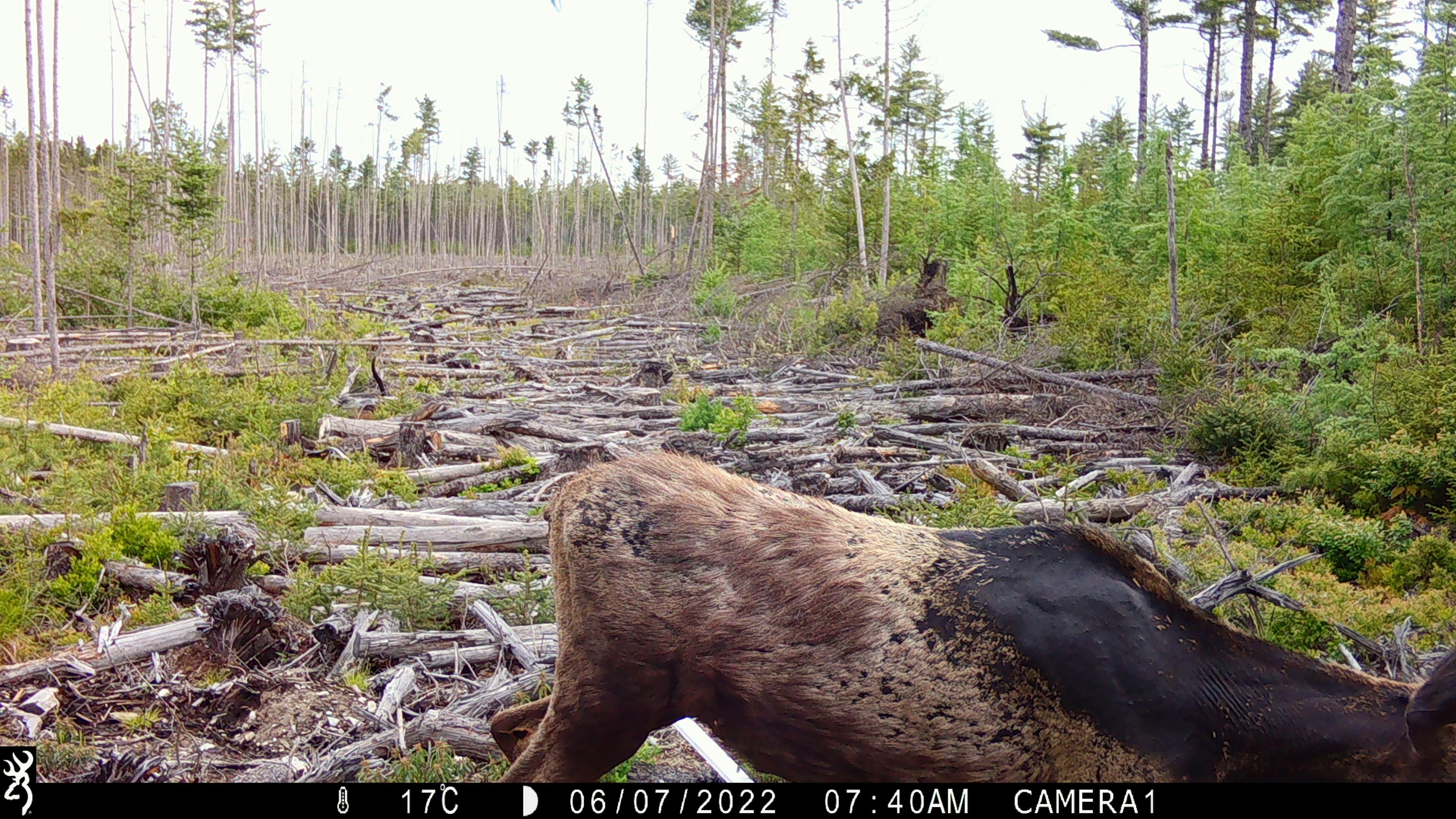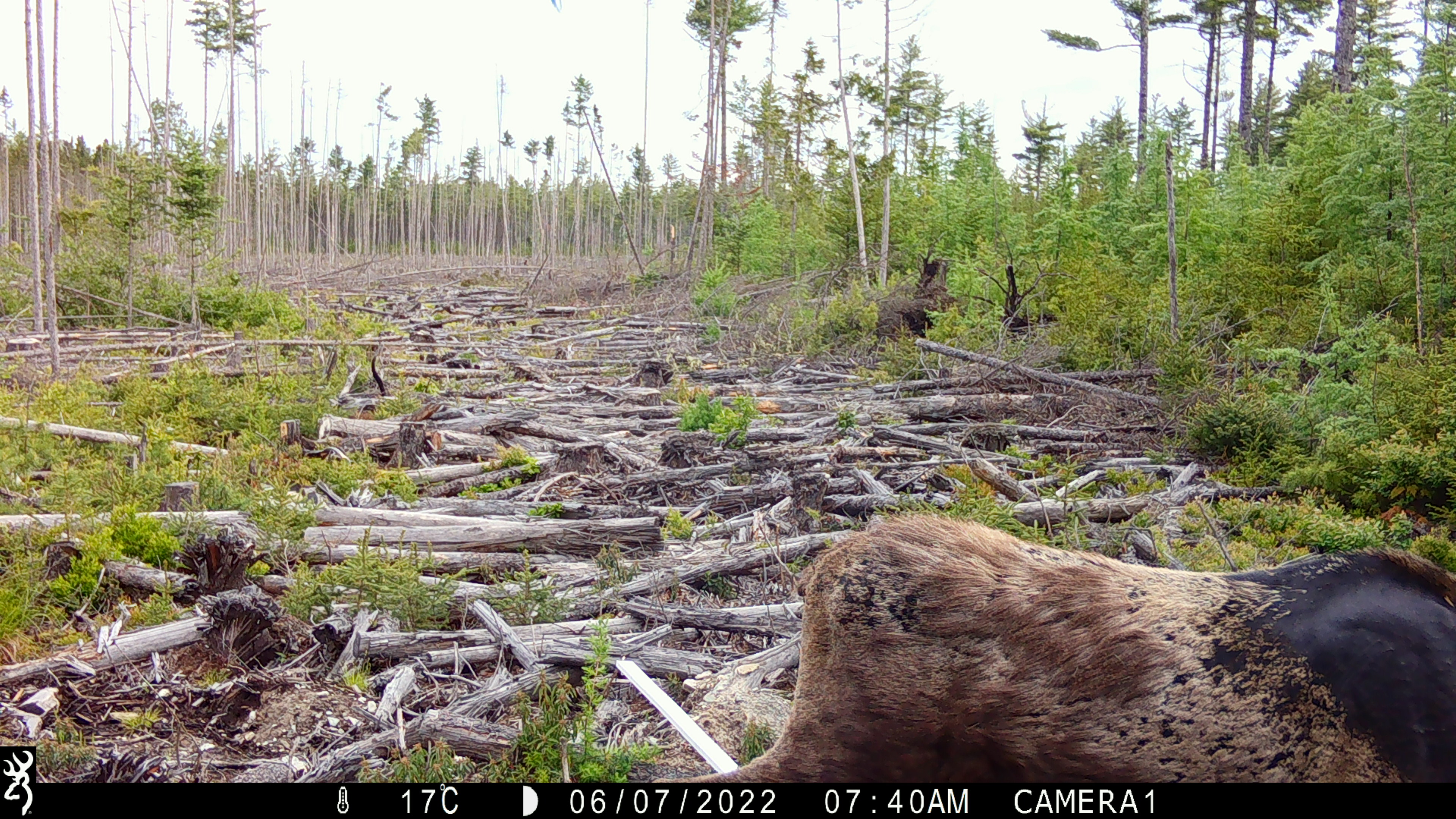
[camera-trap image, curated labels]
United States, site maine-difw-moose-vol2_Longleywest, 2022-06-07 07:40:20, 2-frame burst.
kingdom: Animalia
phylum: Chordata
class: Mammalia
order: Artiodactyla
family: Cervidae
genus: Alces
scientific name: Alces alces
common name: moose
Moose (Alces alces).